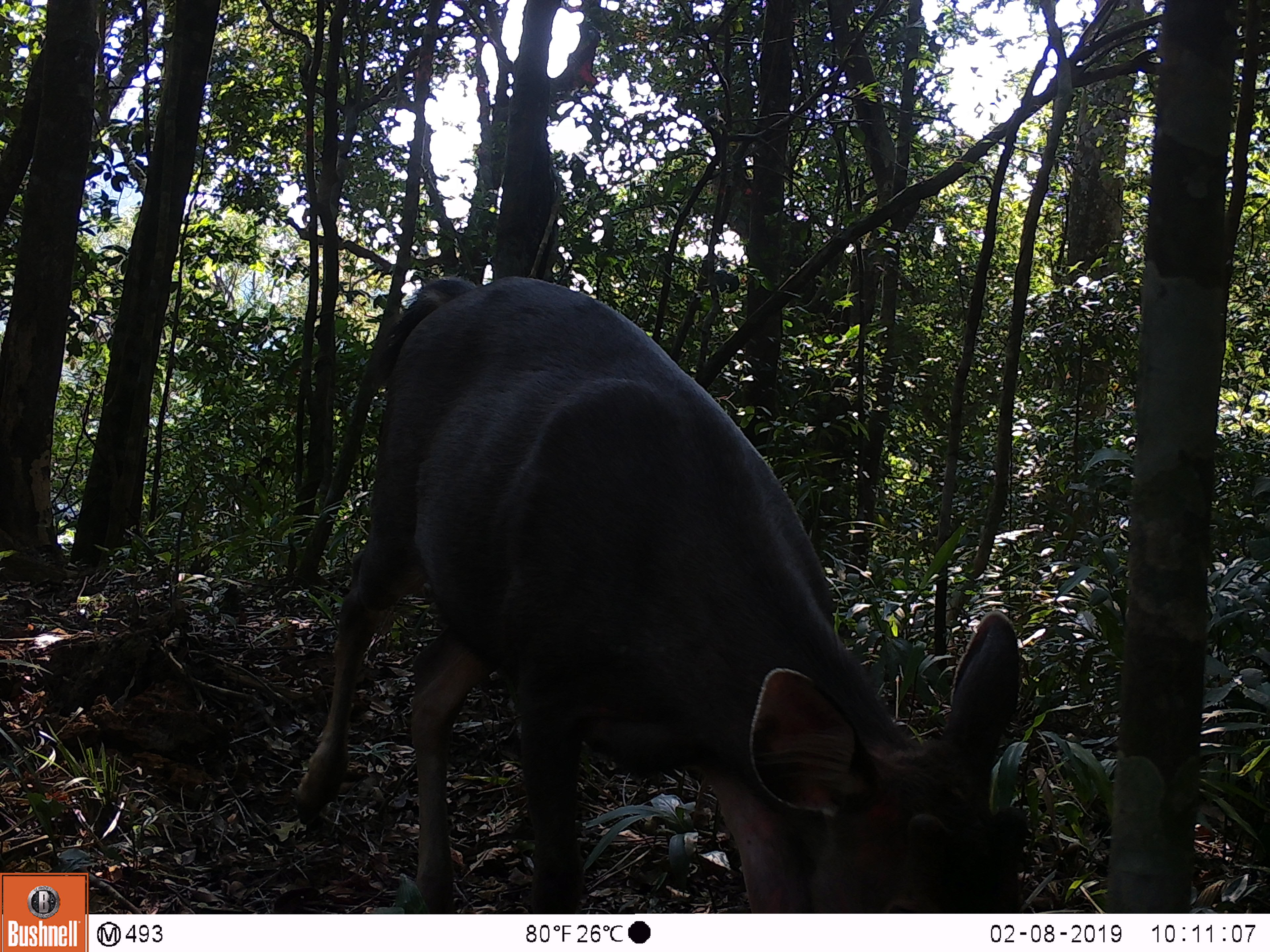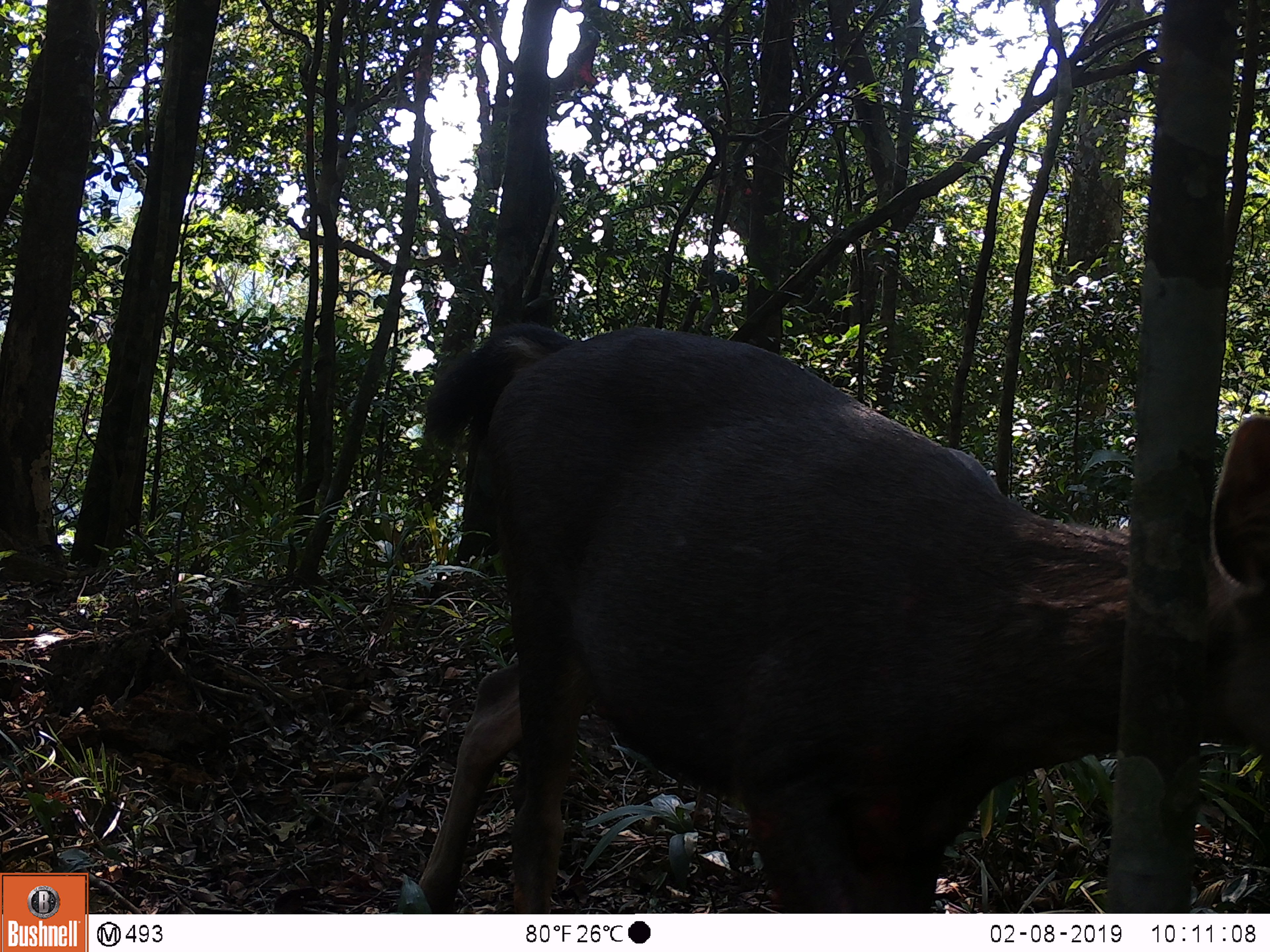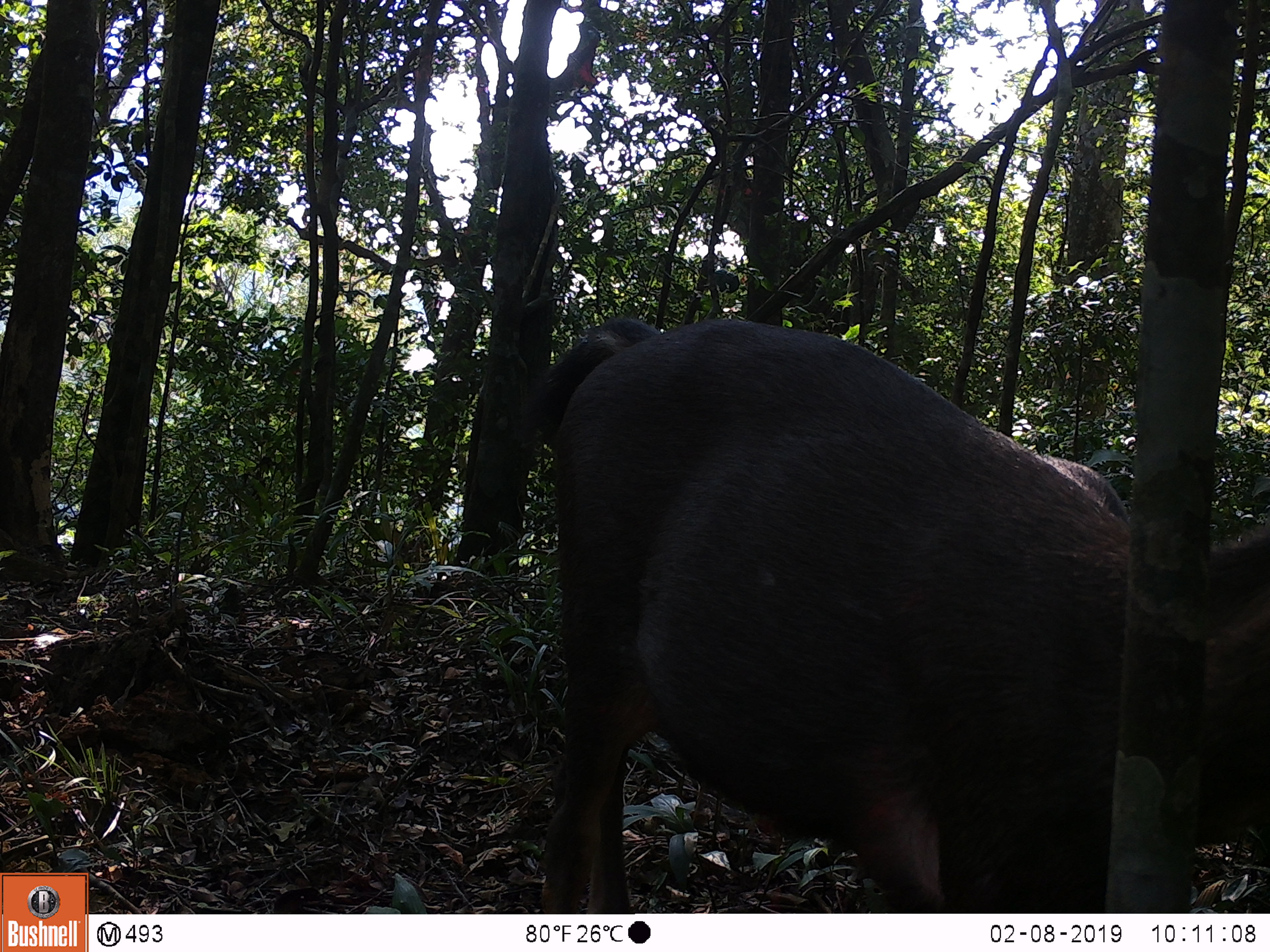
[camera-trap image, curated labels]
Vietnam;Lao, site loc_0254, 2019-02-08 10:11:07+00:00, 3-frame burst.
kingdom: Animalia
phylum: Chordata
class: Mammalia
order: Artiodactyla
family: Cervidae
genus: Rusa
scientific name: Rusa unicolor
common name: sambar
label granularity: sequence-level